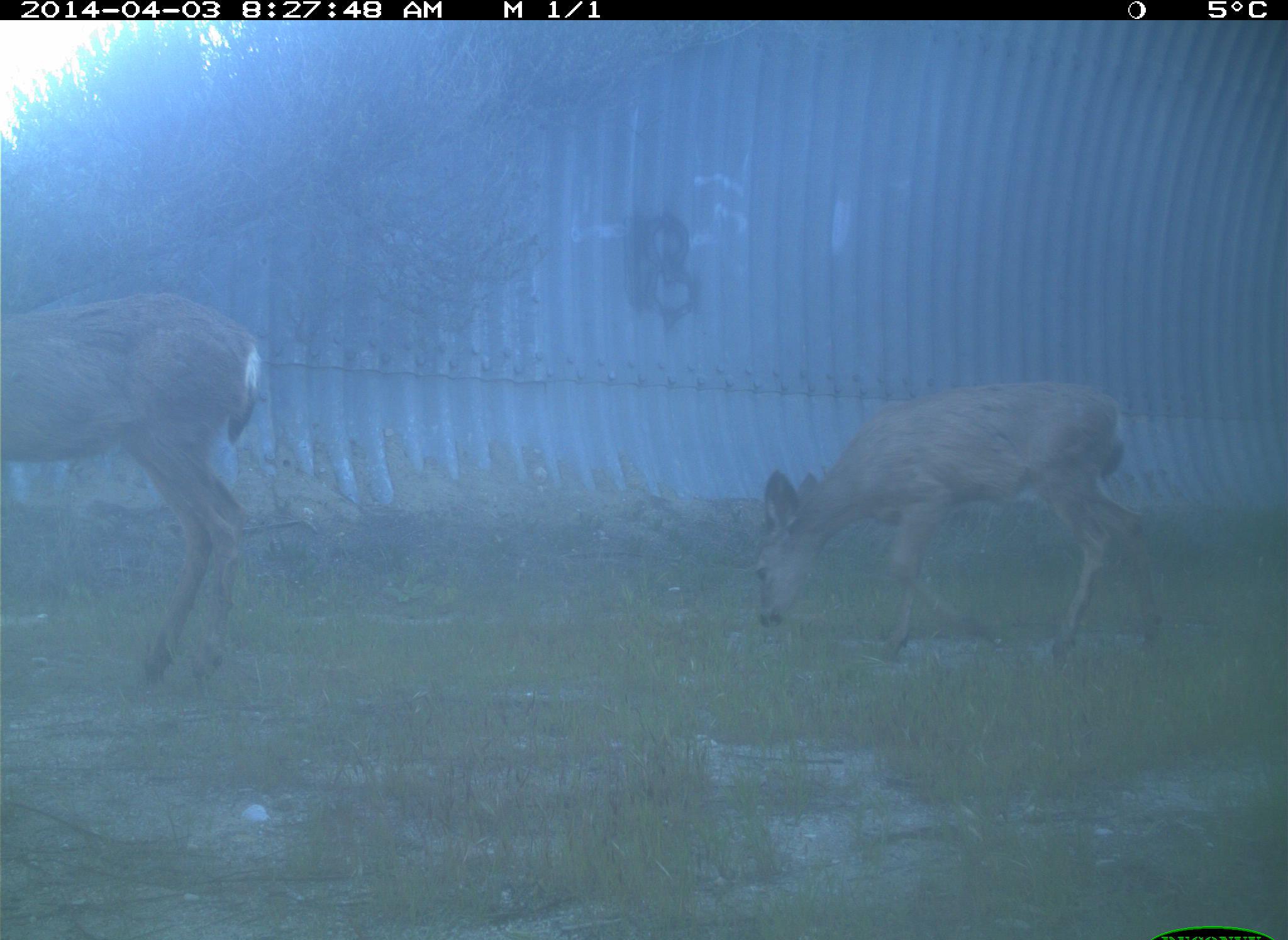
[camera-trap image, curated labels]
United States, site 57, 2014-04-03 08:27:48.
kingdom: Animalia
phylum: Chordata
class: Mammalia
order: Artiodactyla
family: Cervidae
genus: Odocoileus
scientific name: Odocoileus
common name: deer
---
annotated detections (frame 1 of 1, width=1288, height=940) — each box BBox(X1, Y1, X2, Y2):
deer: BBox(753, 384, 1162, 672); BBox(0, 296, 261, 691)